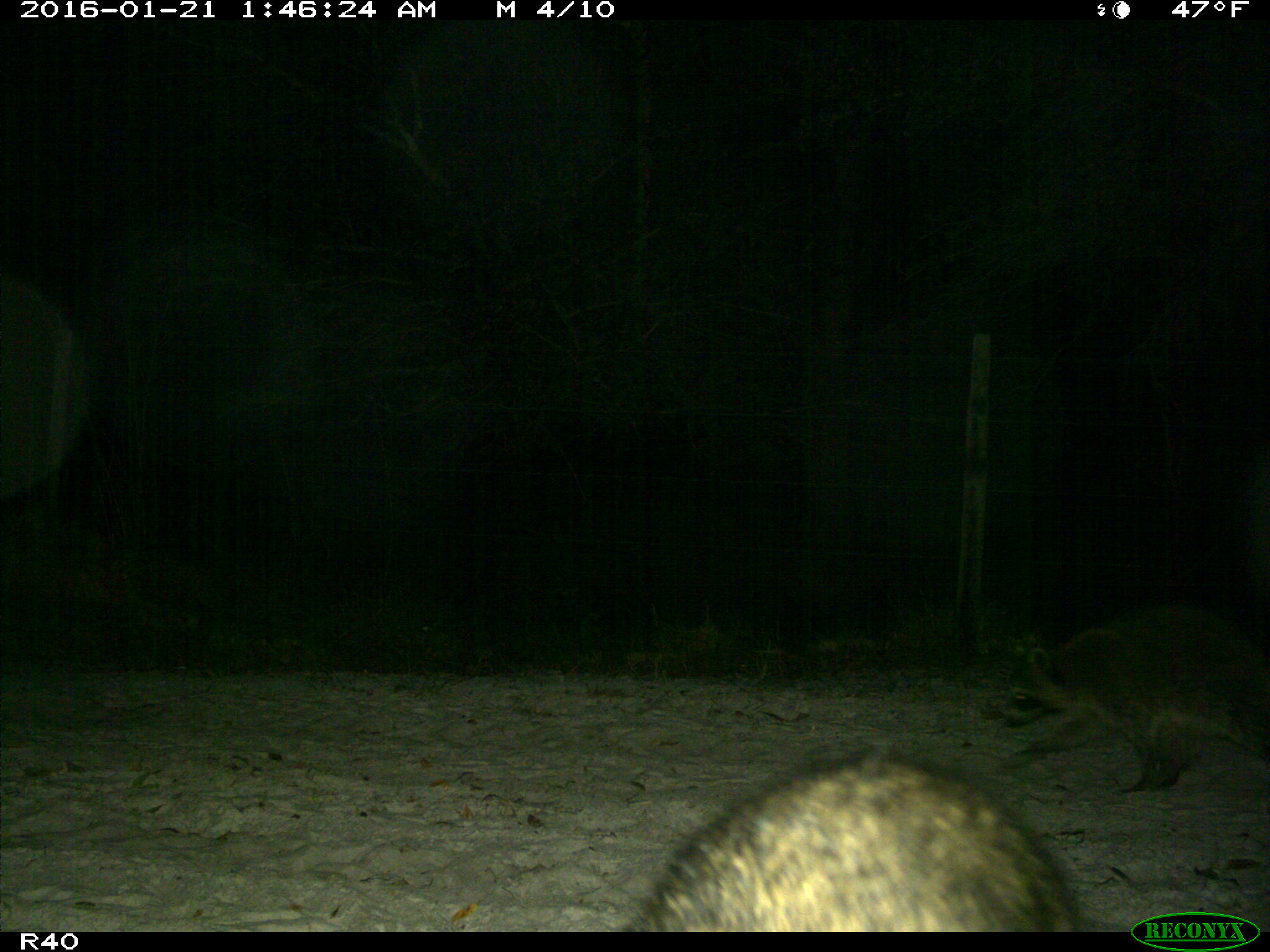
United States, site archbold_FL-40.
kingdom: Animalia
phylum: Chordata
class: Mammalia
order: Carnivora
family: Procyonidae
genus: Procyon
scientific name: Procyon lotor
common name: common raccoon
Procyon lotor (common raccoon).